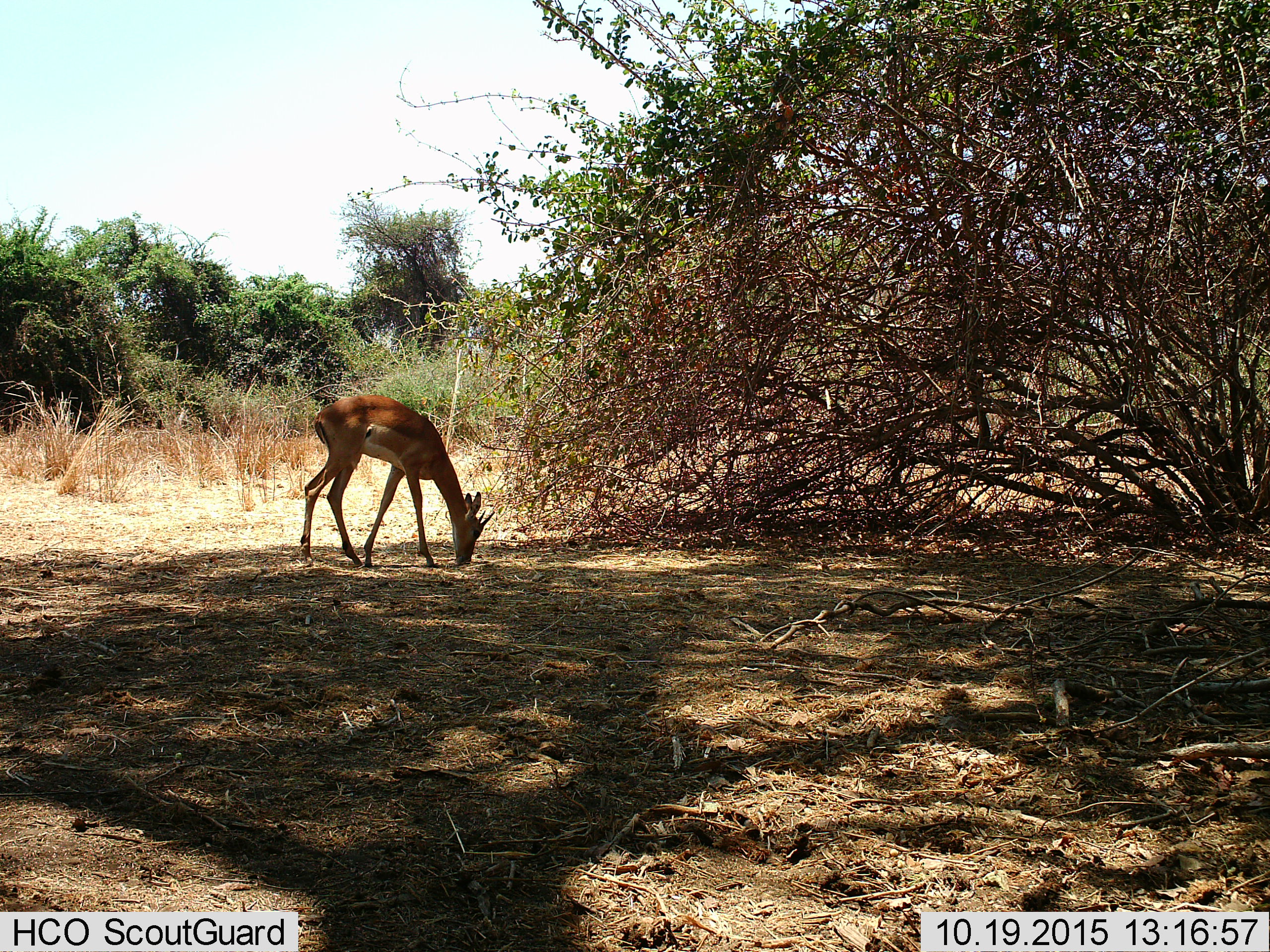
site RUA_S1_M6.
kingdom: Animalia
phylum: Chordata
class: Mammalia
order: Artiodactyla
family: Bovidae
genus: Aepyceros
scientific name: Aepyceros melampus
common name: impala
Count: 1.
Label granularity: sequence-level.